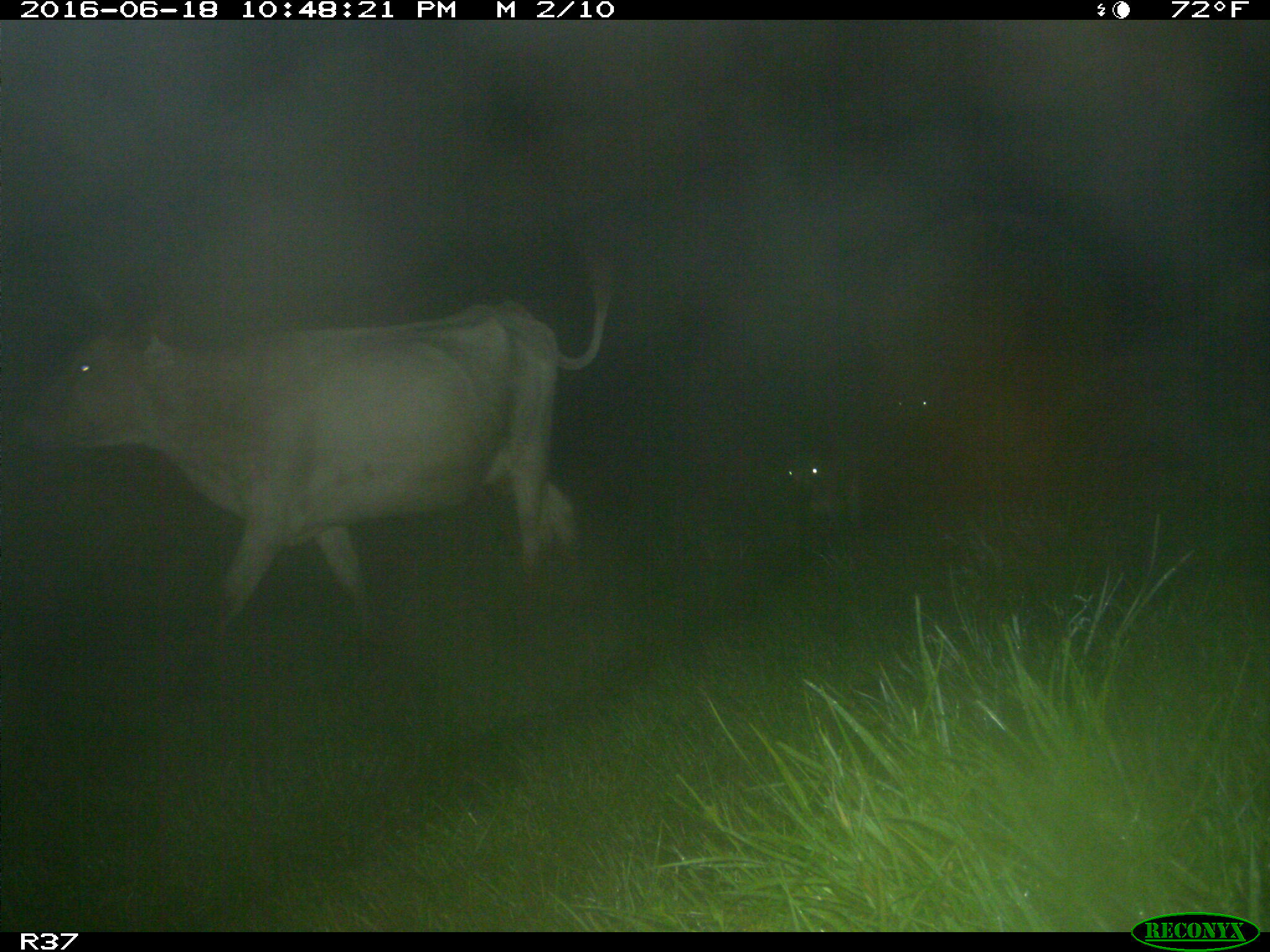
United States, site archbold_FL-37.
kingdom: Animalia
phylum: Chordata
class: Mammalia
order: Artiodactyla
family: Bovidae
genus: Bos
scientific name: Bos taurus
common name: domestic cow